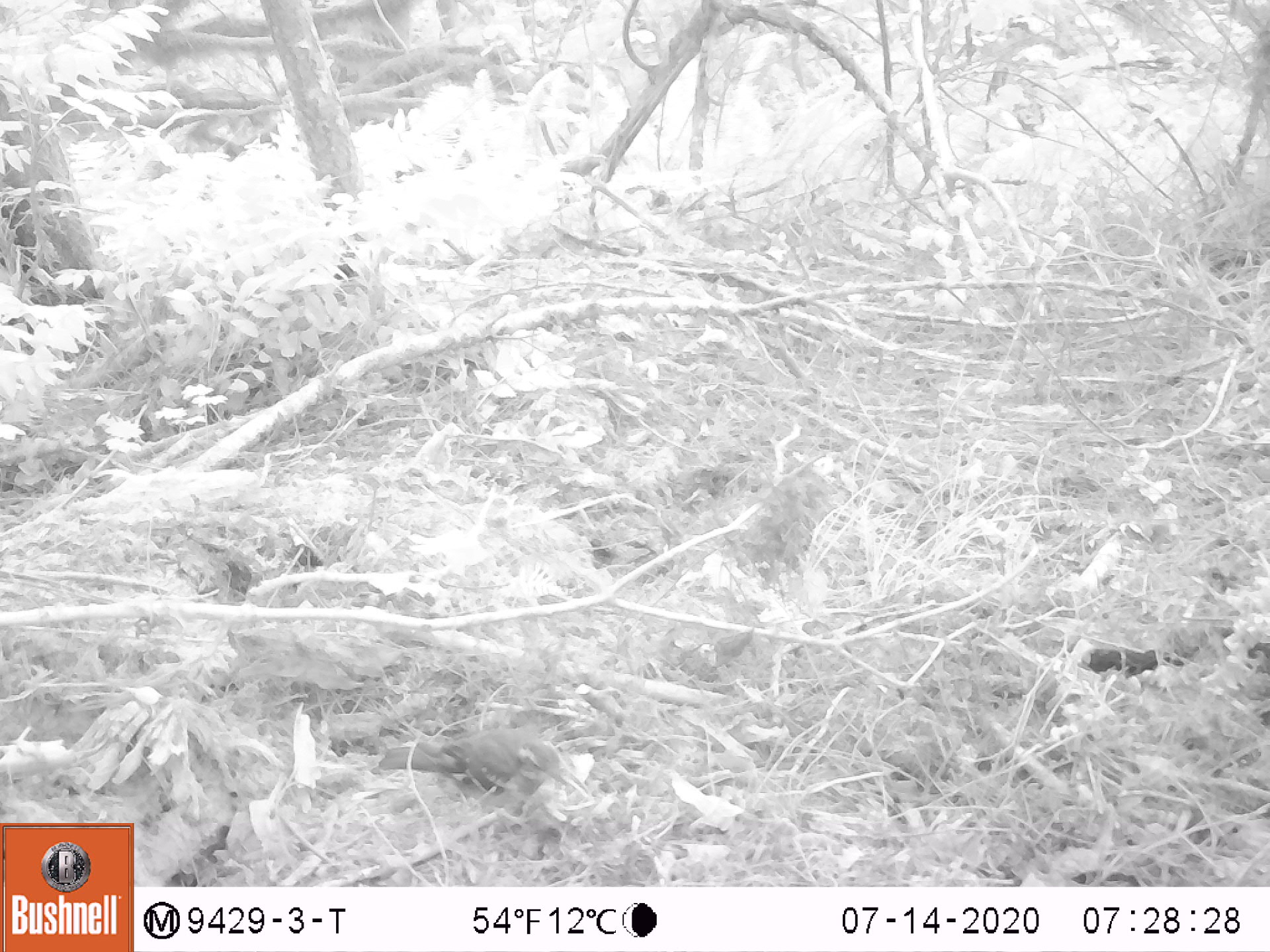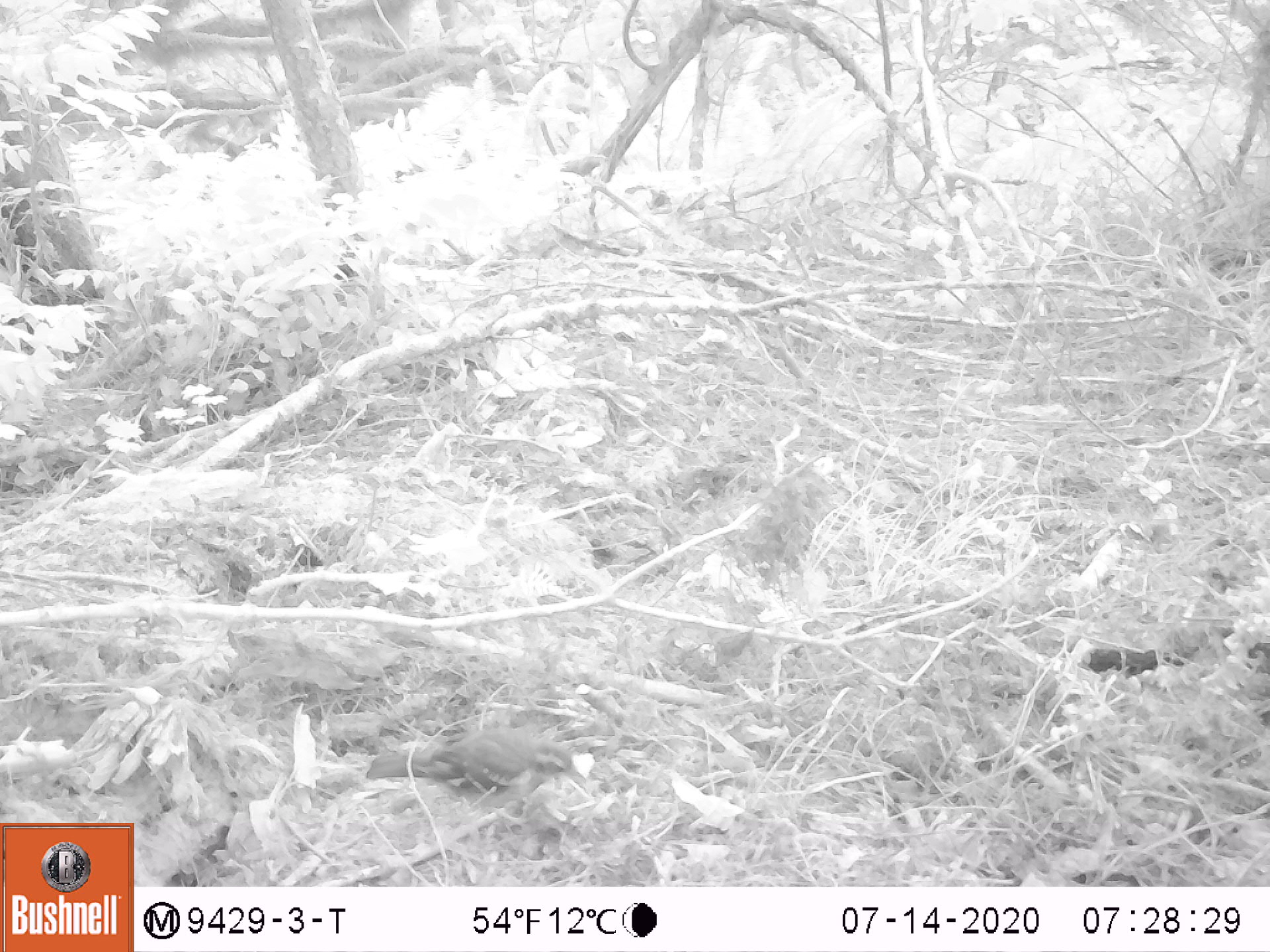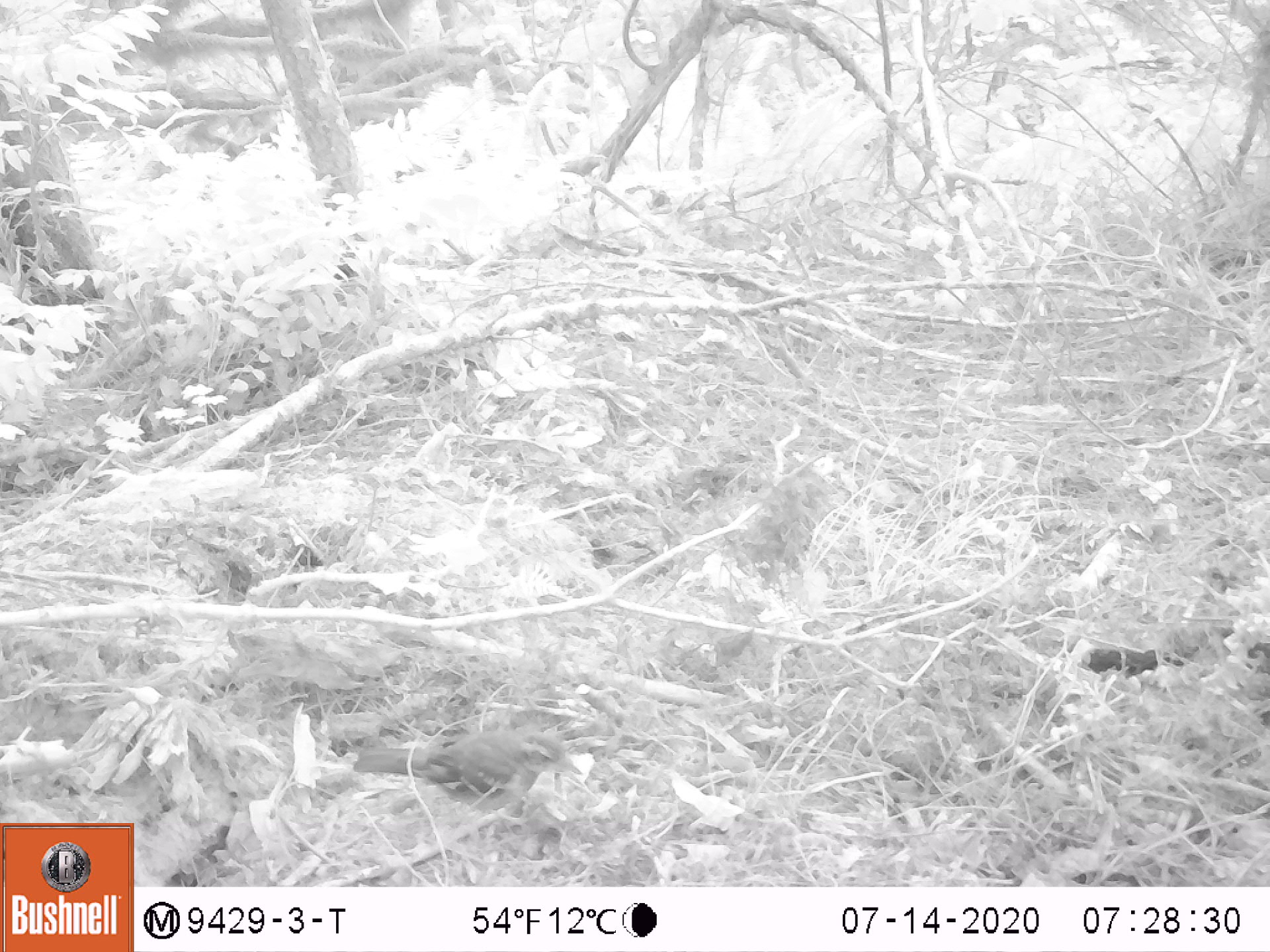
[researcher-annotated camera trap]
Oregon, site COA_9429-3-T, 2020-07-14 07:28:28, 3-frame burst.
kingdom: Animalia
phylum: Chordata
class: Aves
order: Passeriformes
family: Turdidae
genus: Ixoreus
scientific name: Ixoreus naevius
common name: varied thrush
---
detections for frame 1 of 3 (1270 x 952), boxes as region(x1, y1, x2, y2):
varied thrush: region(368, 725, 574, 806)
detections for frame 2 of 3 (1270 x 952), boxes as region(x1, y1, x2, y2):
varied thrush: region(366, 725, 585, 806)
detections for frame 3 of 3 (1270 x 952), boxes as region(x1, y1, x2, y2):
varied thrush: region(347, 727, 581, 809)